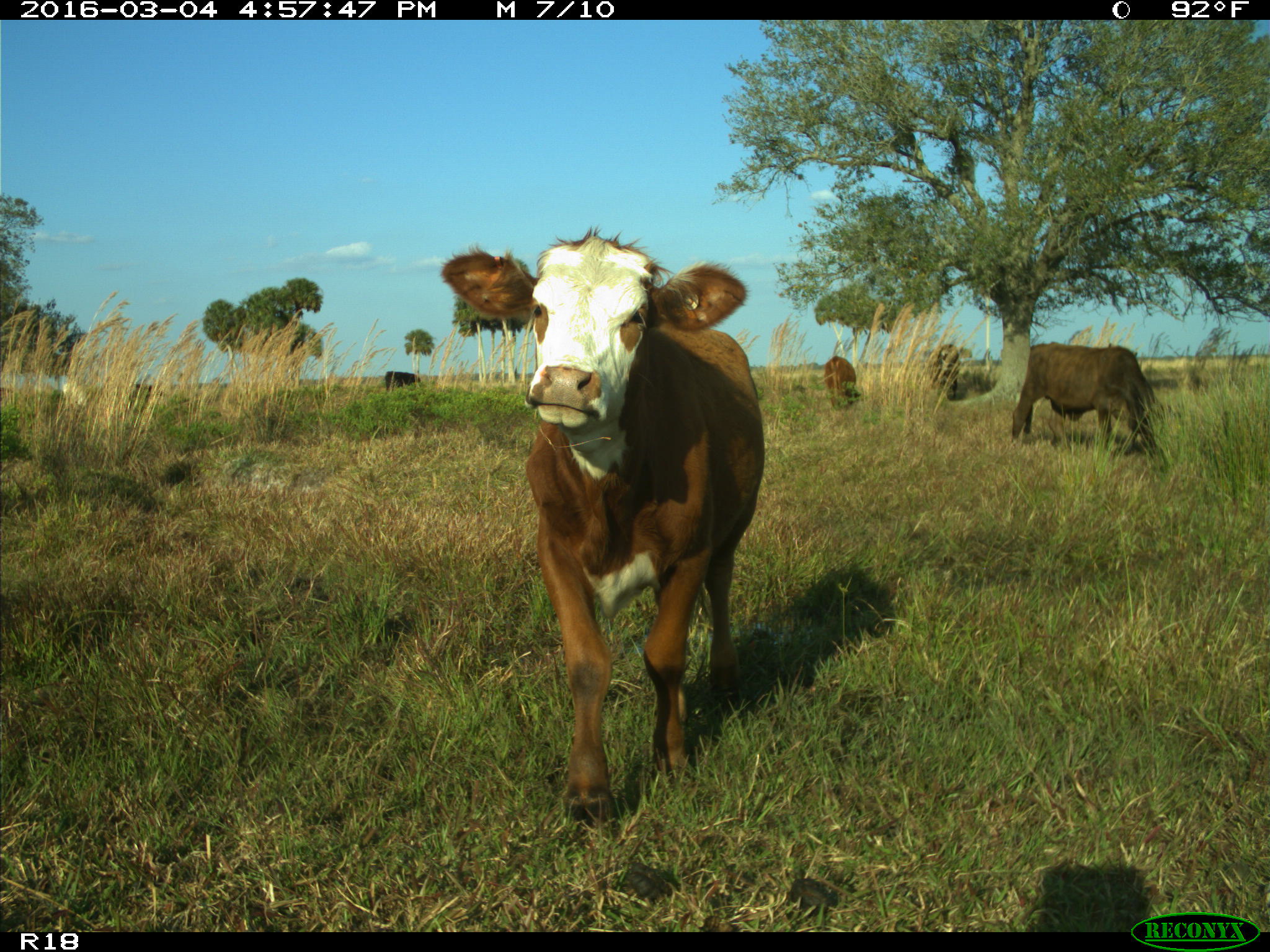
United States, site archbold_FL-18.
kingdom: Animalia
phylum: Chordata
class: Mammalia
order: Artiodactyla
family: Bovidae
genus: Bos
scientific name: Bos taurus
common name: domestic cow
Bos taurus (domestic cow).